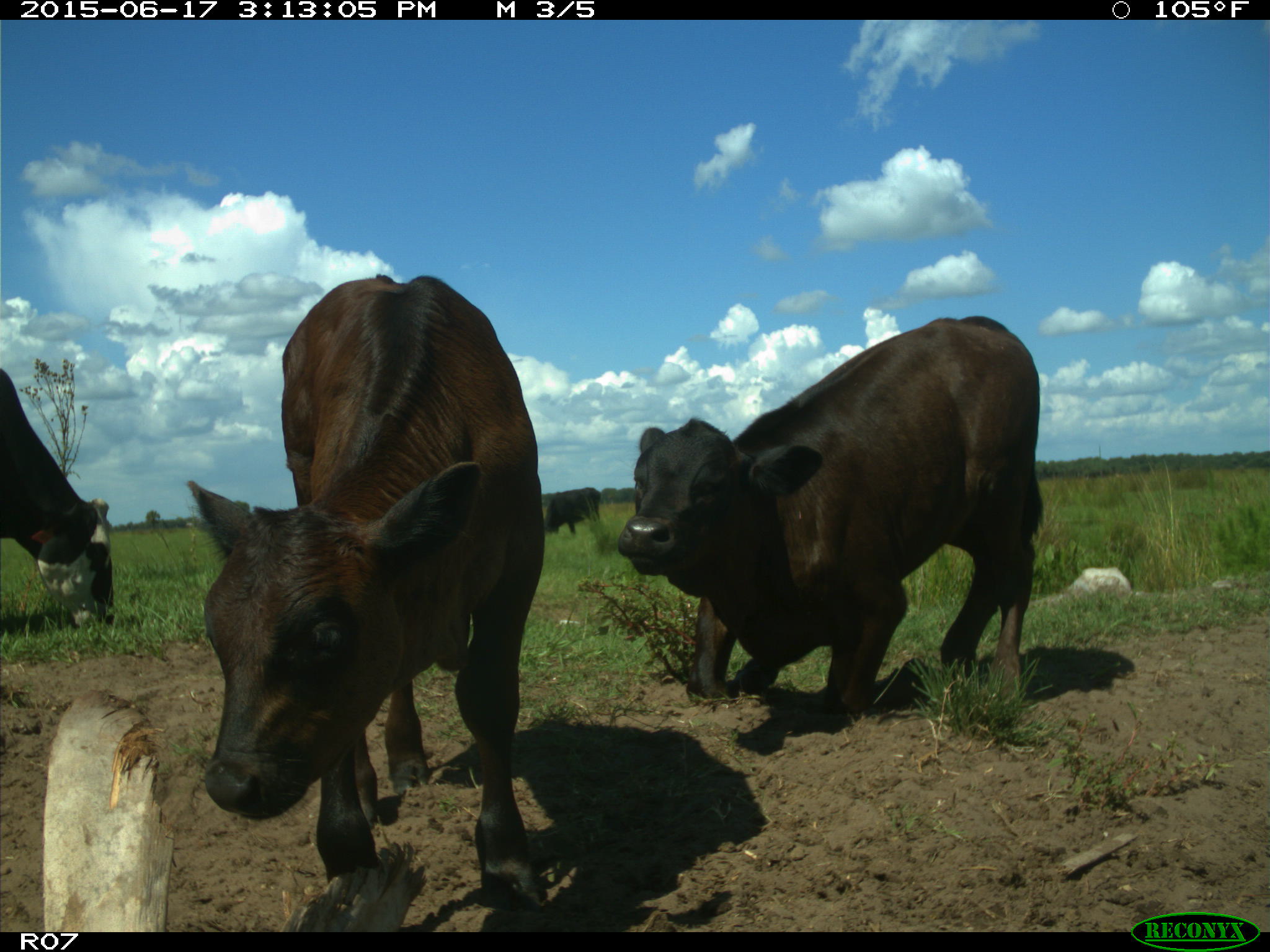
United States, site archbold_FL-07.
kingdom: Animalia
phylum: Chordata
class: Mammalia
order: Artiodactyla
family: Bovidae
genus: Bos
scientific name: Bos taurus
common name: domestic cow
Bos taurus (domestic cow).